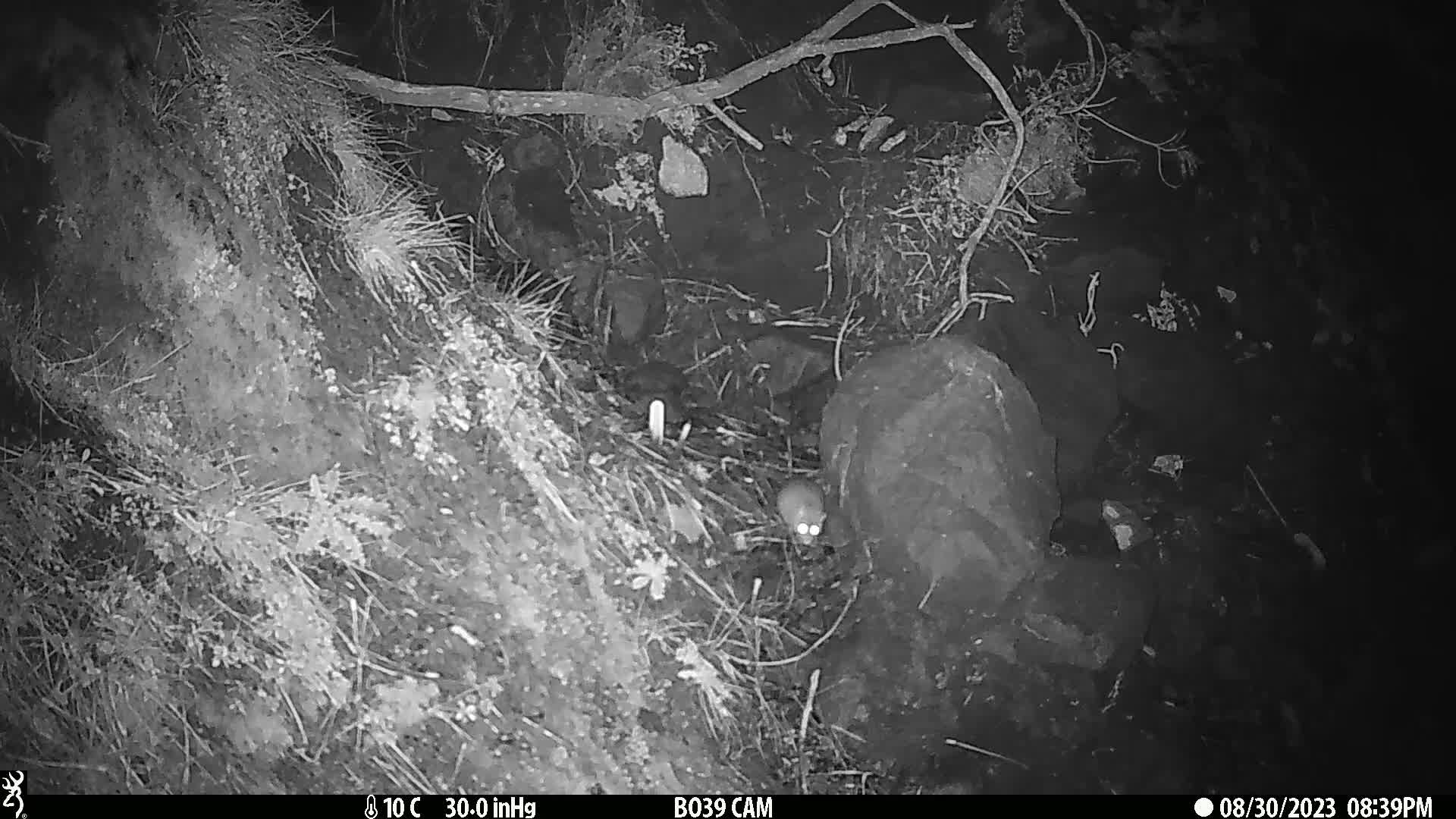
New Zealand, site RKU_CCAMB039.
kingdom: Animalia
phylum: Chordata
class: Mammalia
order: Rodentia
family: Muridae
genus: Rattus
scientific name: Rattus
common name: rat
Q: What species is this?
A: Rat (Rattus).